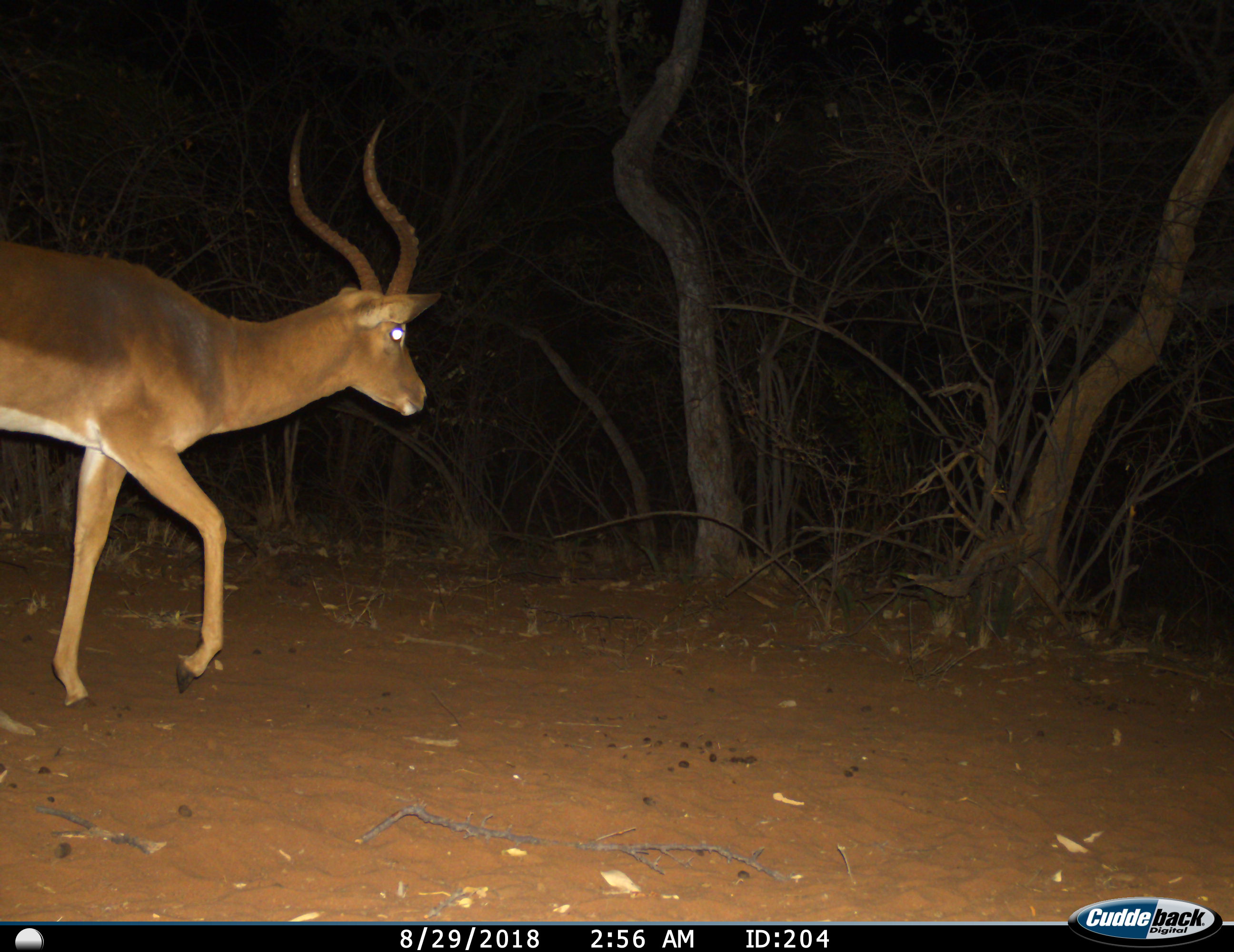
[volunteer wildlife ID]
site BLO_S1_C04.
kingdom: Animalia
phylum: Chordata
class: Mammalia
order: Artiodactyla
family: Bovidae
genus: Aepyceros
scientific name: Aepyceros melampus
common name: impala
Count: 1.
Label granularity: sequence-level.